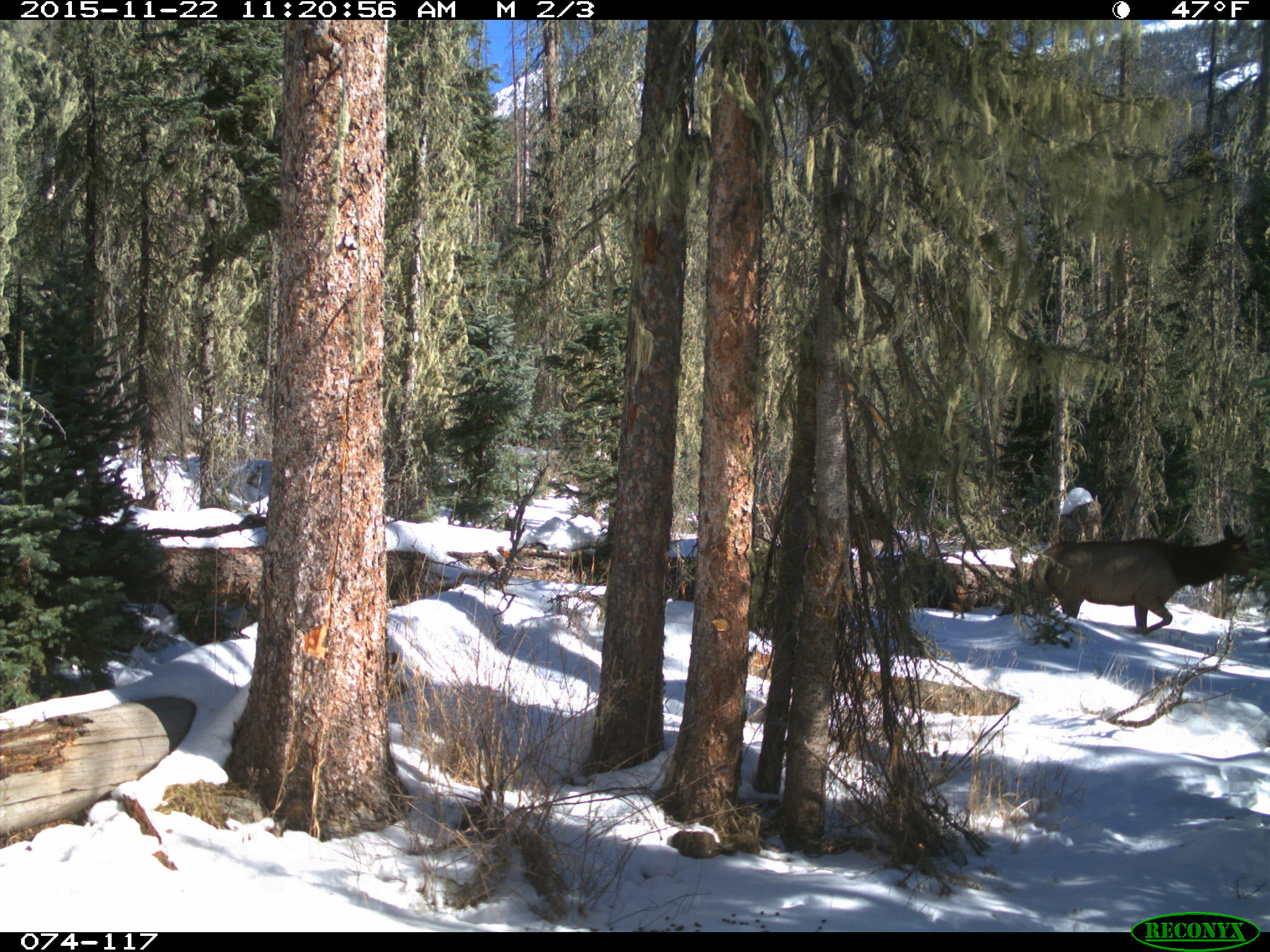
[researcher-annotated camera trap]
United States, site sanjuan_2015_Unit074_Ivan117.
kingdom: Animalia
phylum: Chordata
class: Mammalia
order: Artiodactyla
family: Cervidae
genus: Cervus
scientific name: Cervus elaphus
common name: red deer